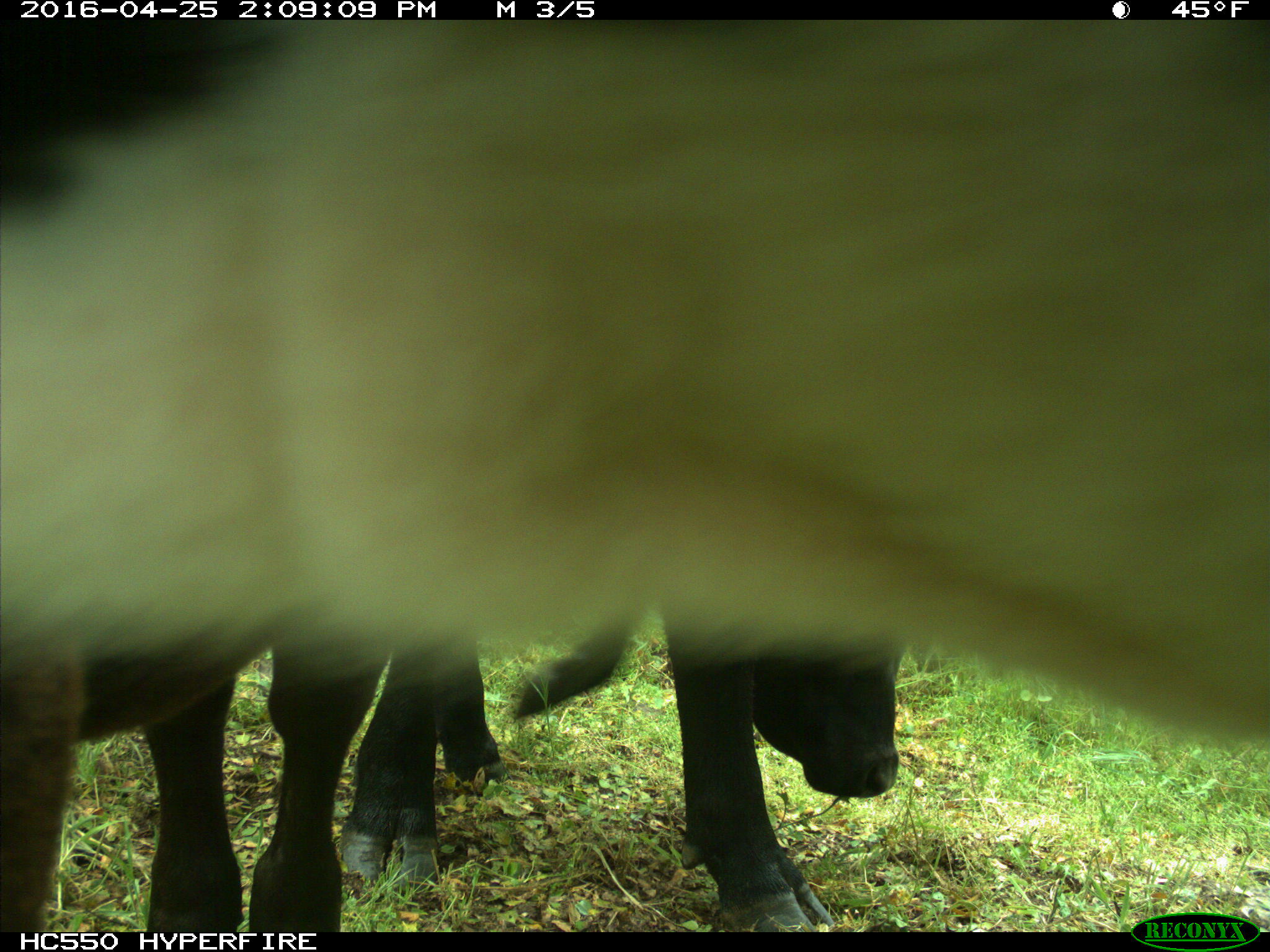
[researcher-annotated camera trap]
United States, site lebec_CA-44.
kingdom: Animalia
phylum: Chordata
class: Mammalia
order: Artiodactyla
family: Bovidae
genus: Bos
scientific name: Bos taurus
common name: domestic cow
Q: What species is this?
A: Bos taurus (domestic cow).